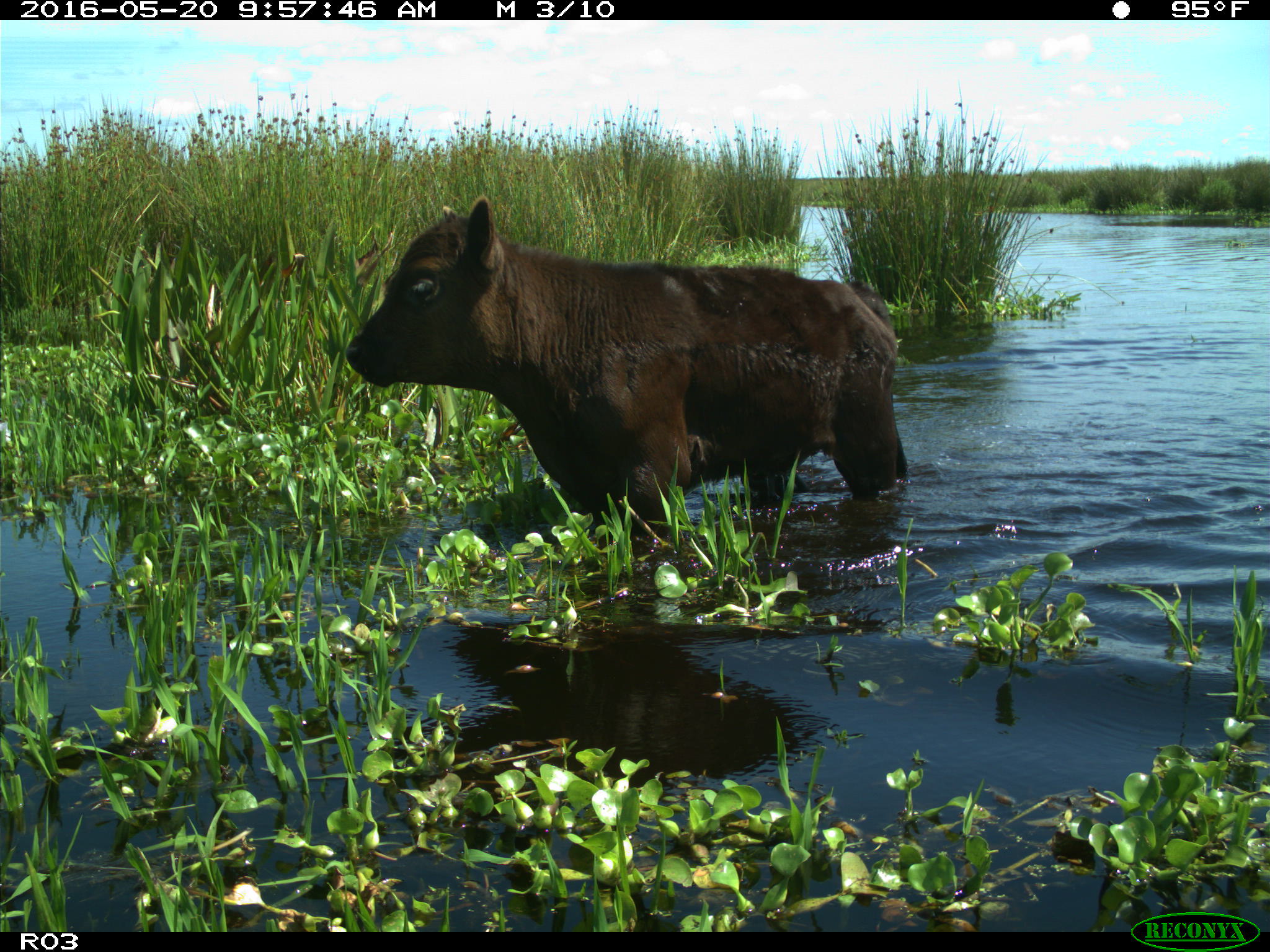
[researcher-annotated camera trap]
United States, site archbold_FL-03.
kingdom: Animalia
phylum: Chordata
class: Mammalia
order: Artiodactyla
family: Bovidae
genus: Bos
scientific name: Bos taurus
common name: domestic cow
Bos taurus (domestic cow).